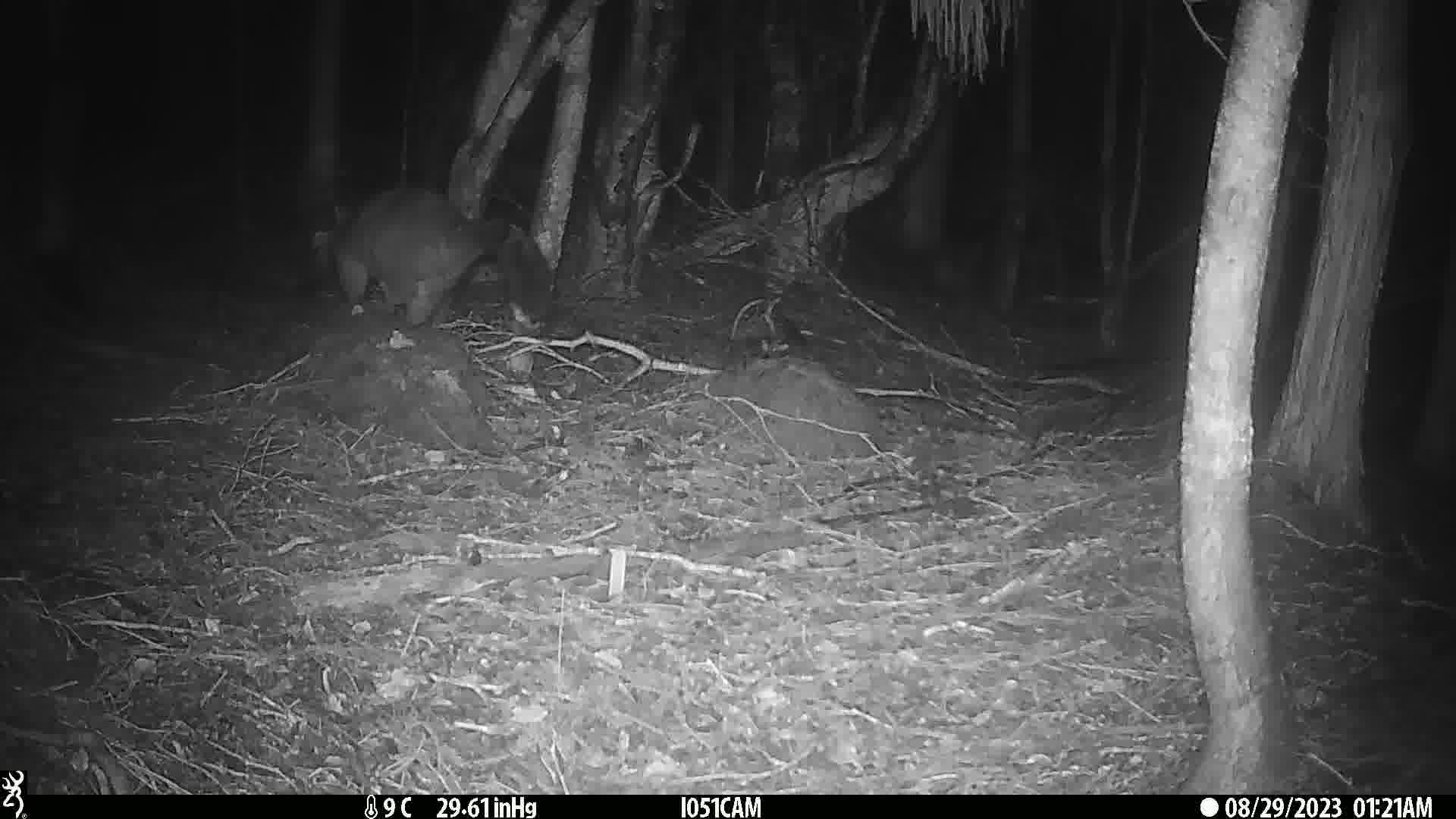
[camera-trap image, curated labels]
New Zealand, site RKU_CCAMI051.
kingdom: Animalia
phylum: Chordata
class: Mammalia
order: Diprotodontia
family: Phalangeridae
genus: Trichosurus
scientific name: Trichosurus vulpecula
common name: common brushtail possum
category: possum